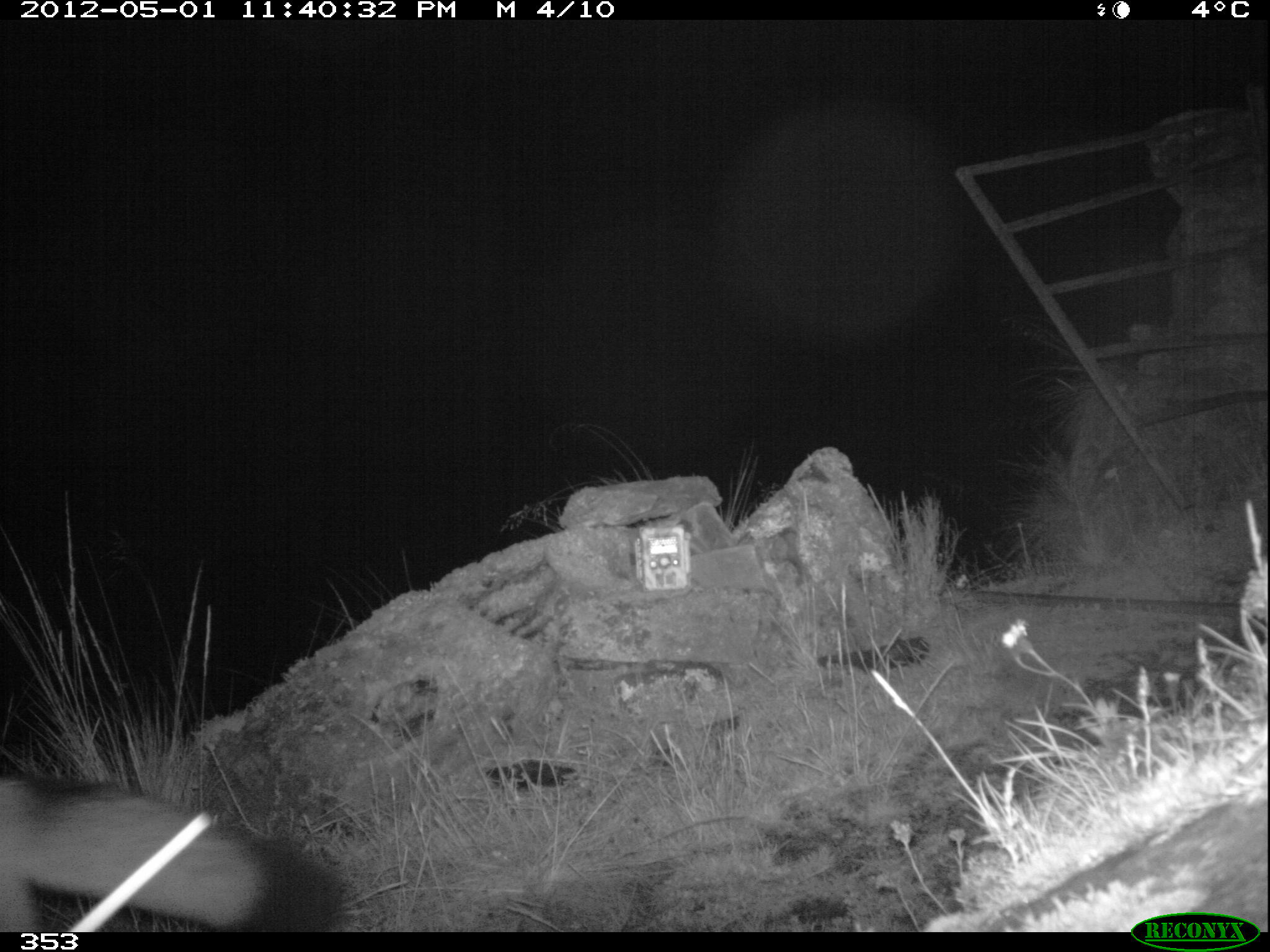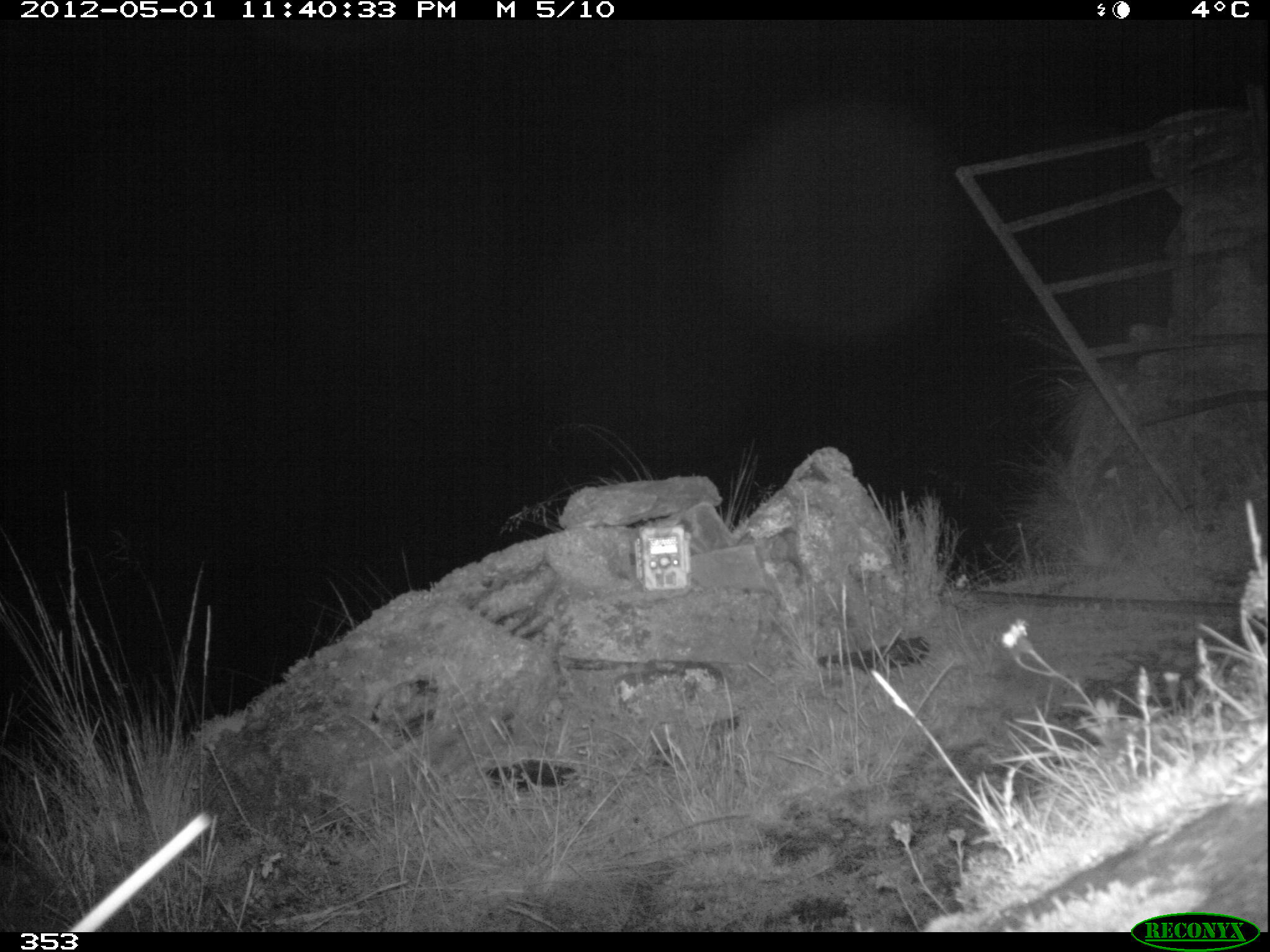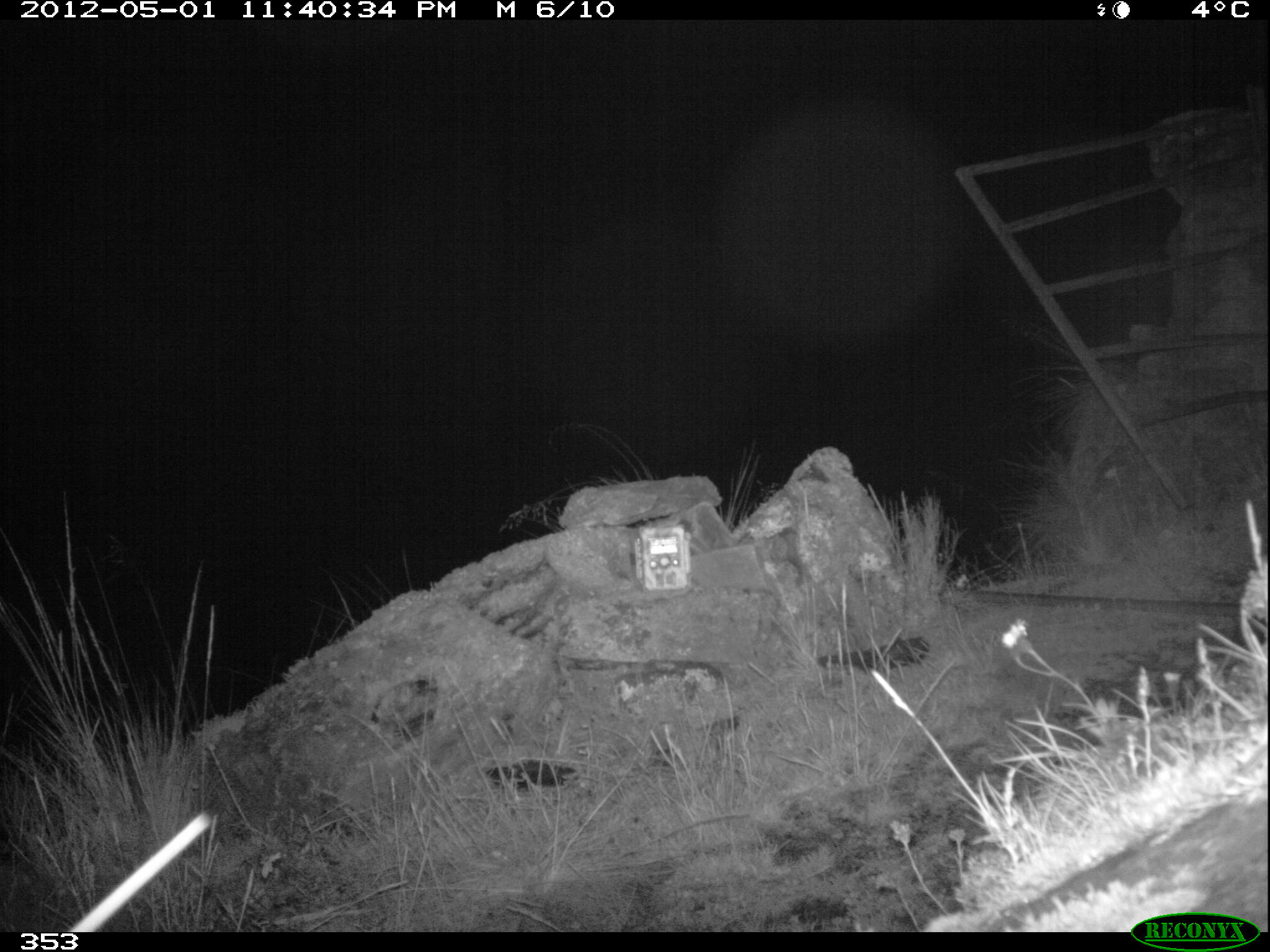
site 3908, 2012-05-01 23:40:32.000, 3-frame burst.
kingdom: Animalia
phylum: Chordata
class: Mammalia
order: Carnivora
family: Canidae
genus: Lycalopex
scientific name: Lycalopex culpaeus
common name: culpeo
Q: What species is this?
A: Lycalopex culpaeus (culpeo).